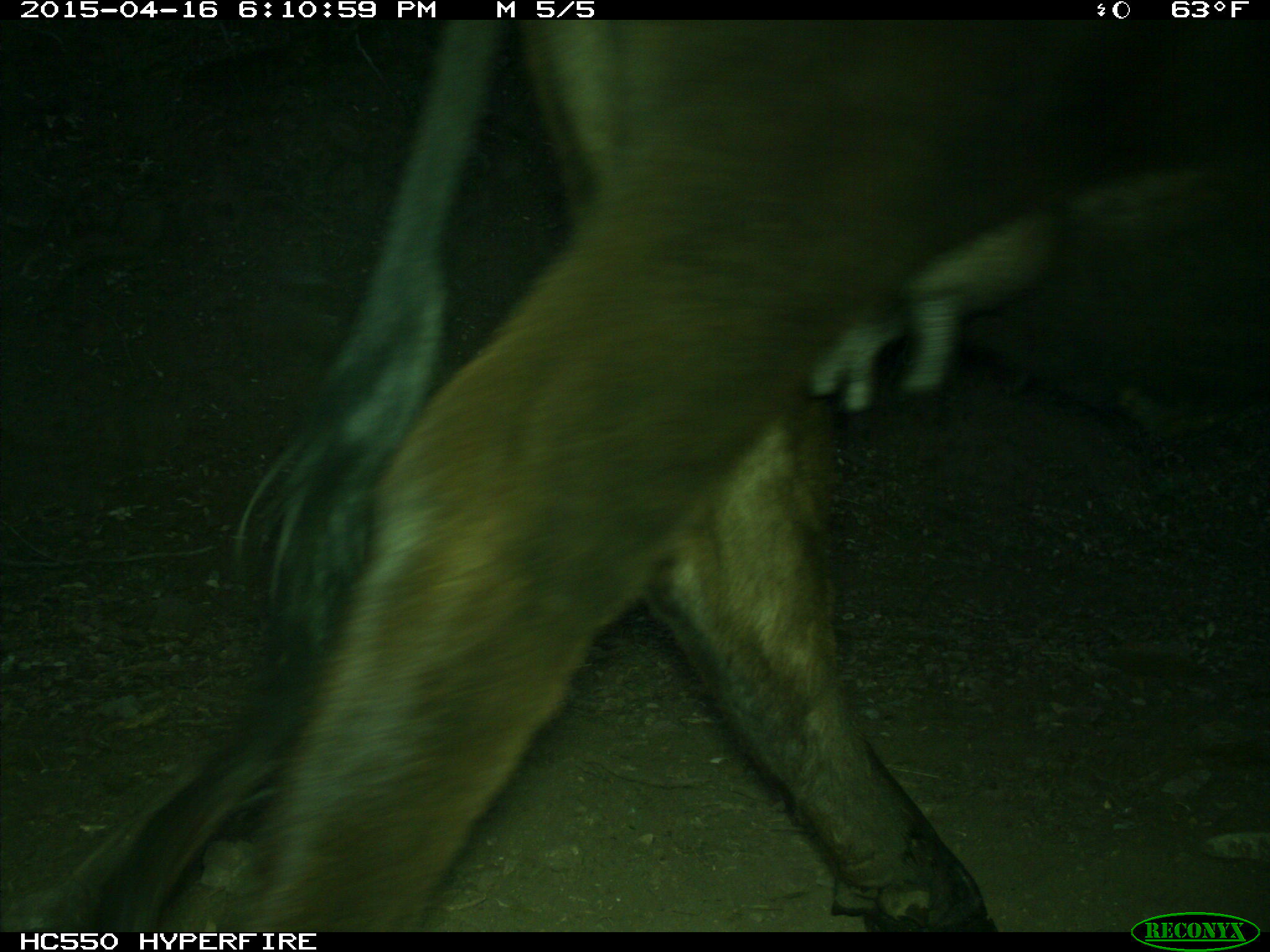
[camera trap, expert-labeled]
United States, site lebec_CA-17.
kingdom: Animalia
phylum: Chordata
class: Mammalia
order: Artiodactyla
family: Bovidae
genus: Bos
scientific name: Bos taurus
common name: domestic cow